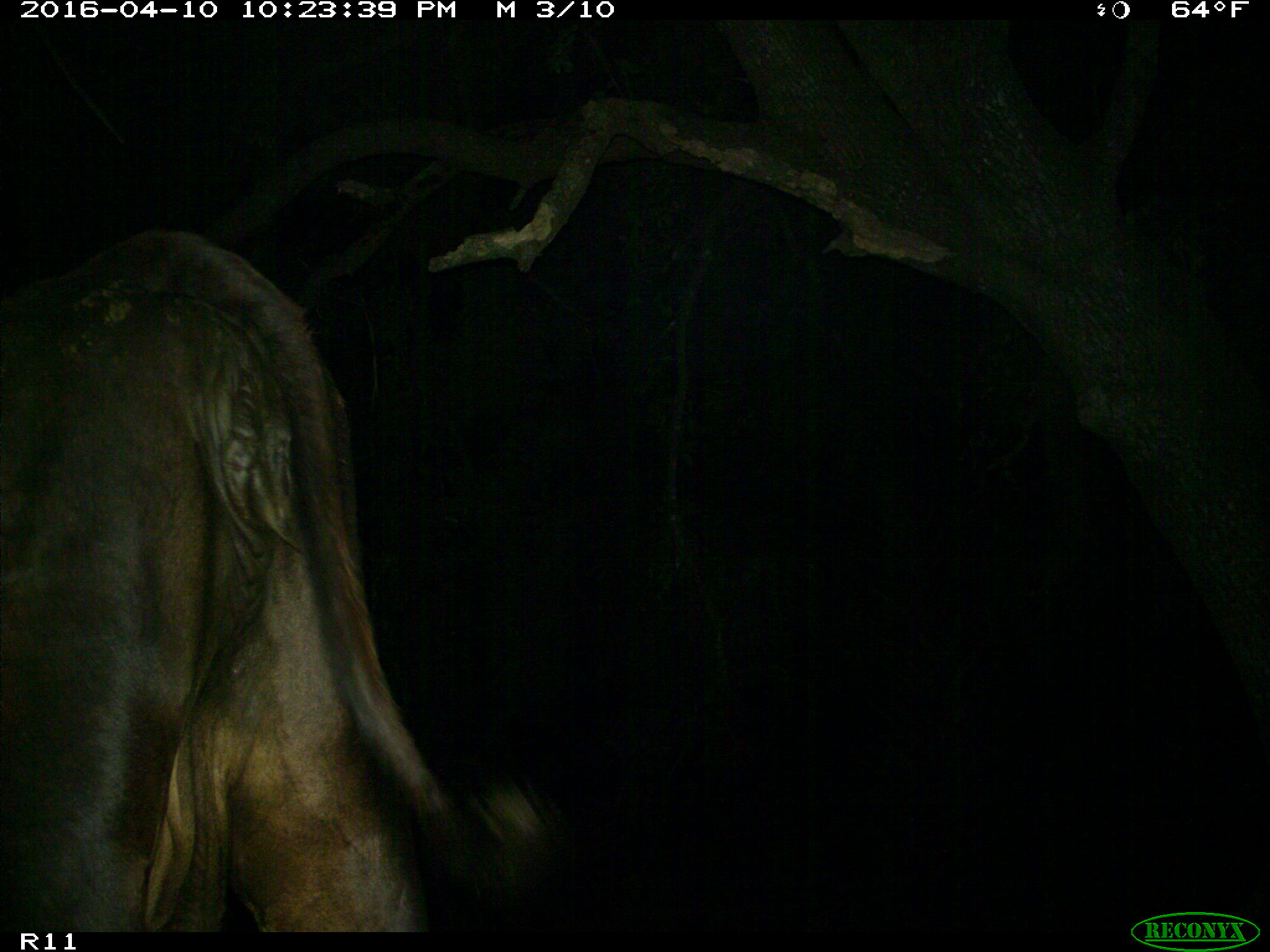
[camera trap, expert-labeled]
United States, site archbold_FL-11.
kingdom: Animalia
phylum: Chordata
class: Mammalia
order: Artiodactyla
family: Bovidae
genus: Bos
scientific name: Bos taurus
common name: domestic cow